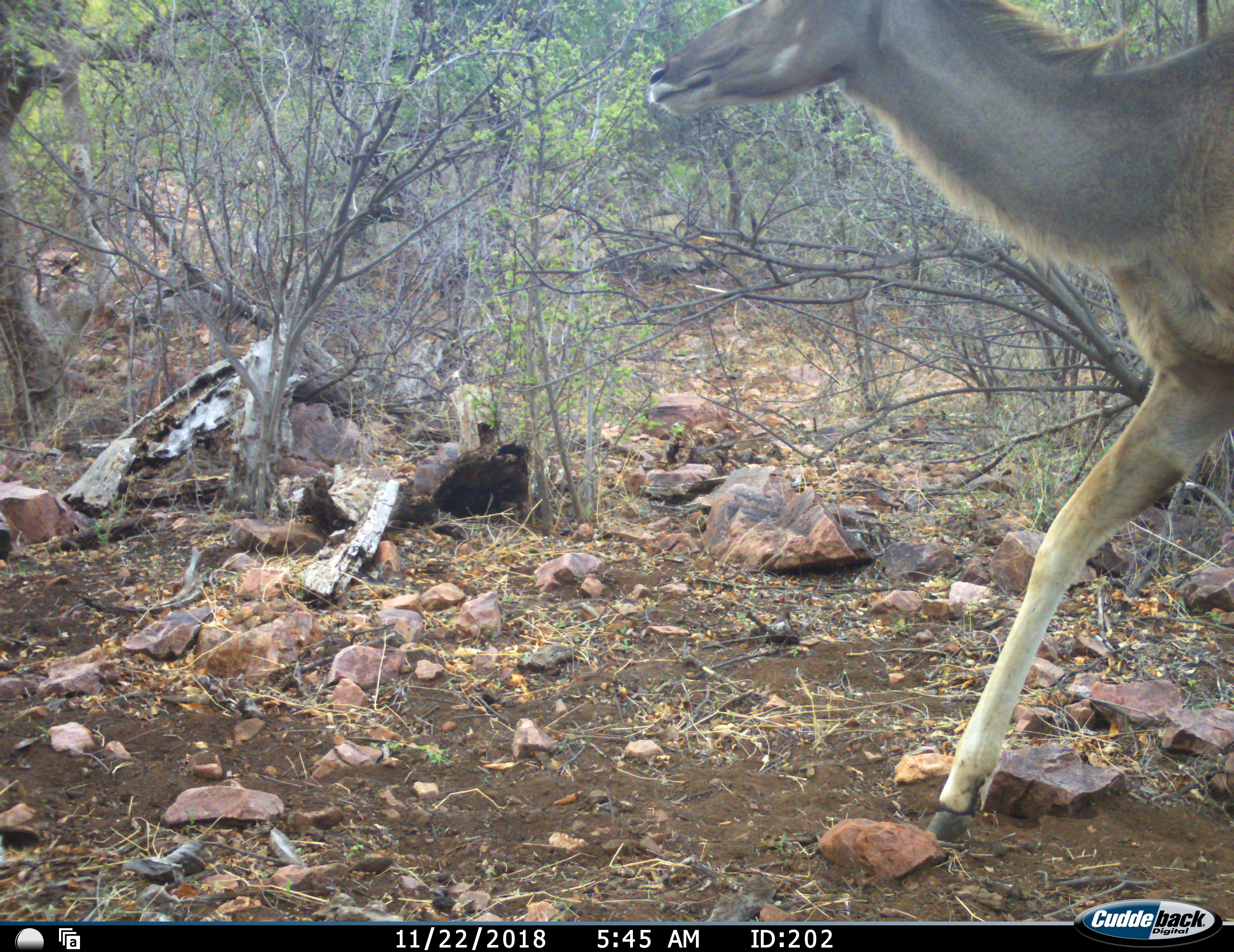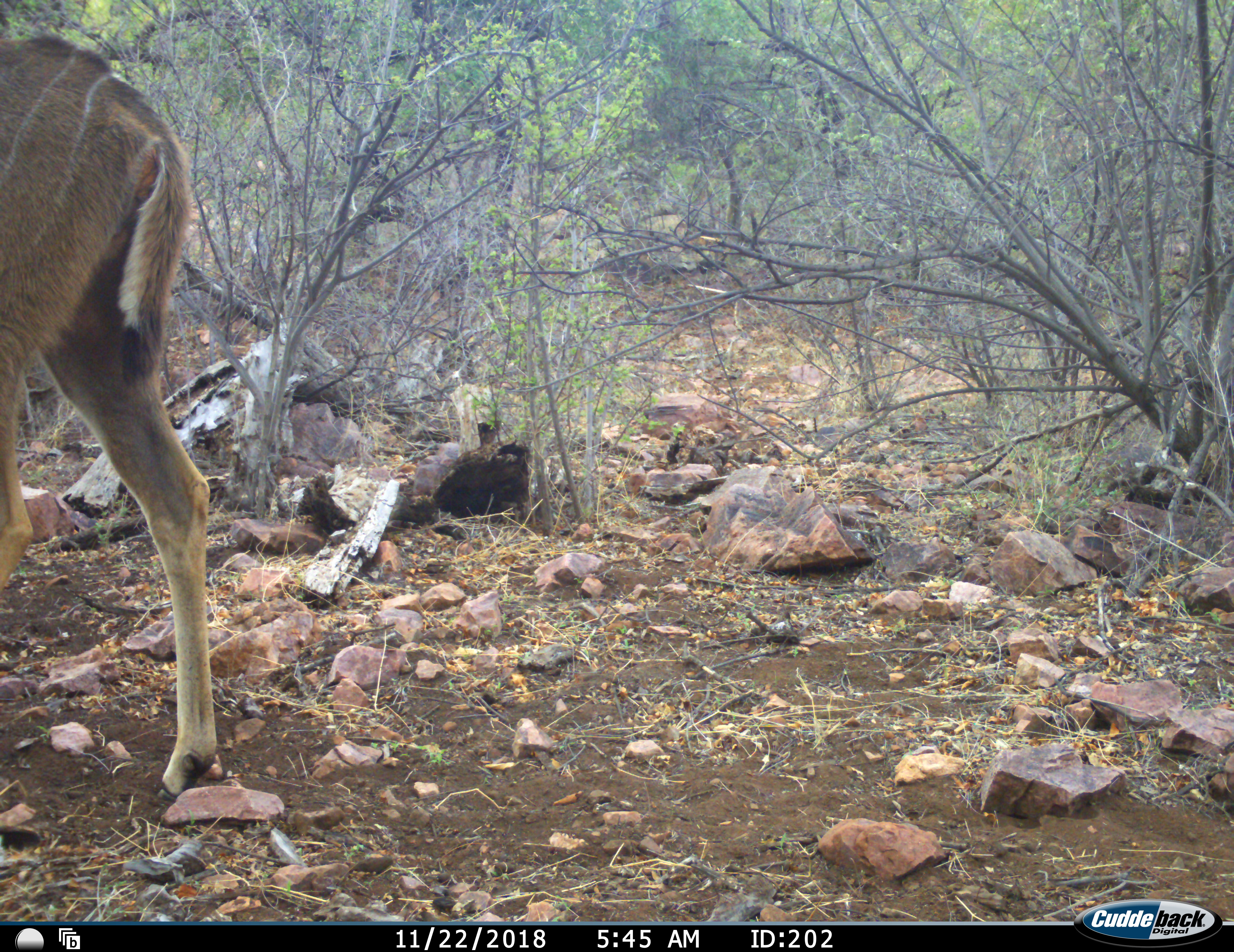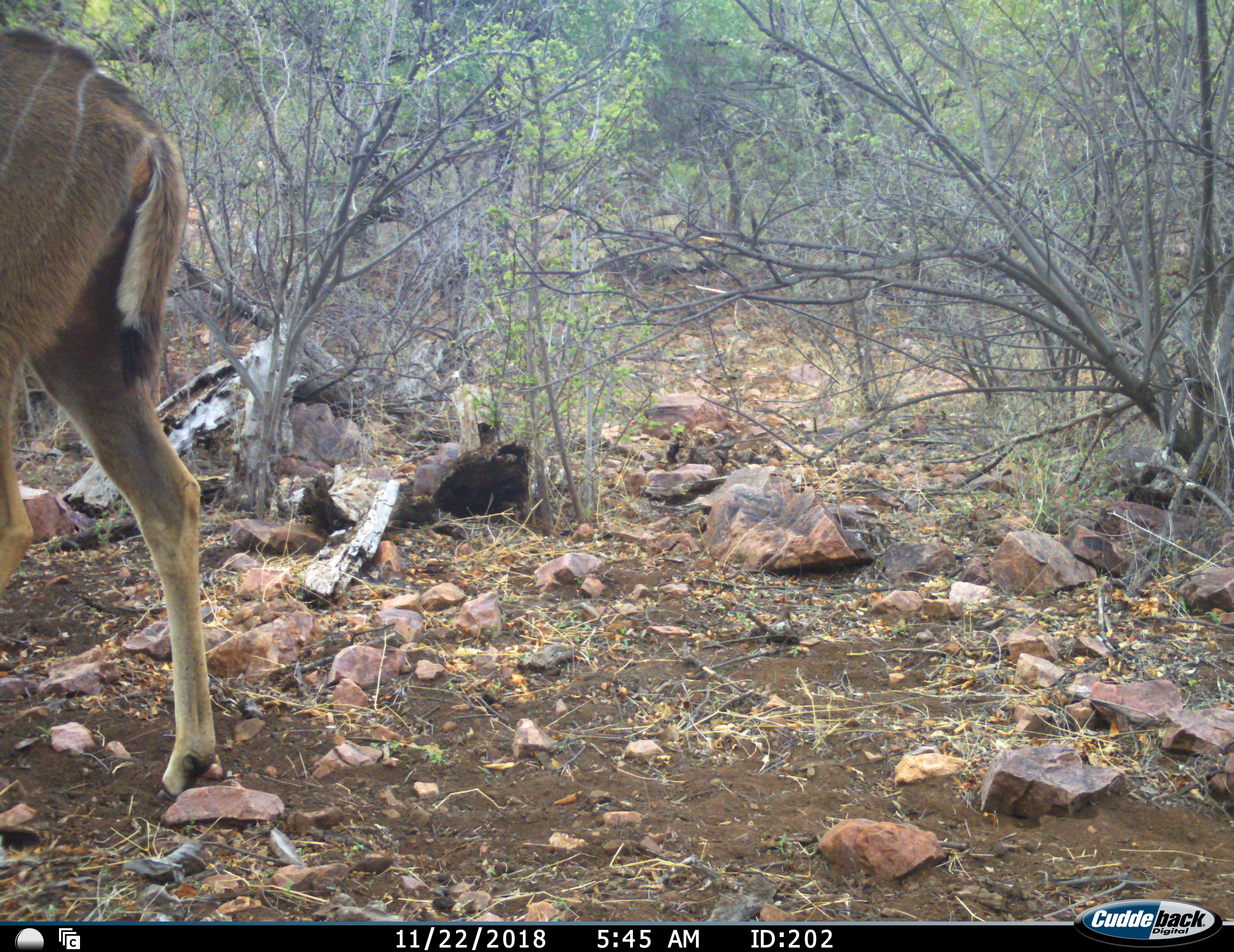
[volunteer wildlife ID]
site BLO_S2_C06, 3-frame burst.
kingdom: Animalia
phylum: Chordata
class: Mammalia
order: Artiodactyla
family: Bovidae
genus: Tragelaphus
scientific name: Tragelaphus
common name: kudu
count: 1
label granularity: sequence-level